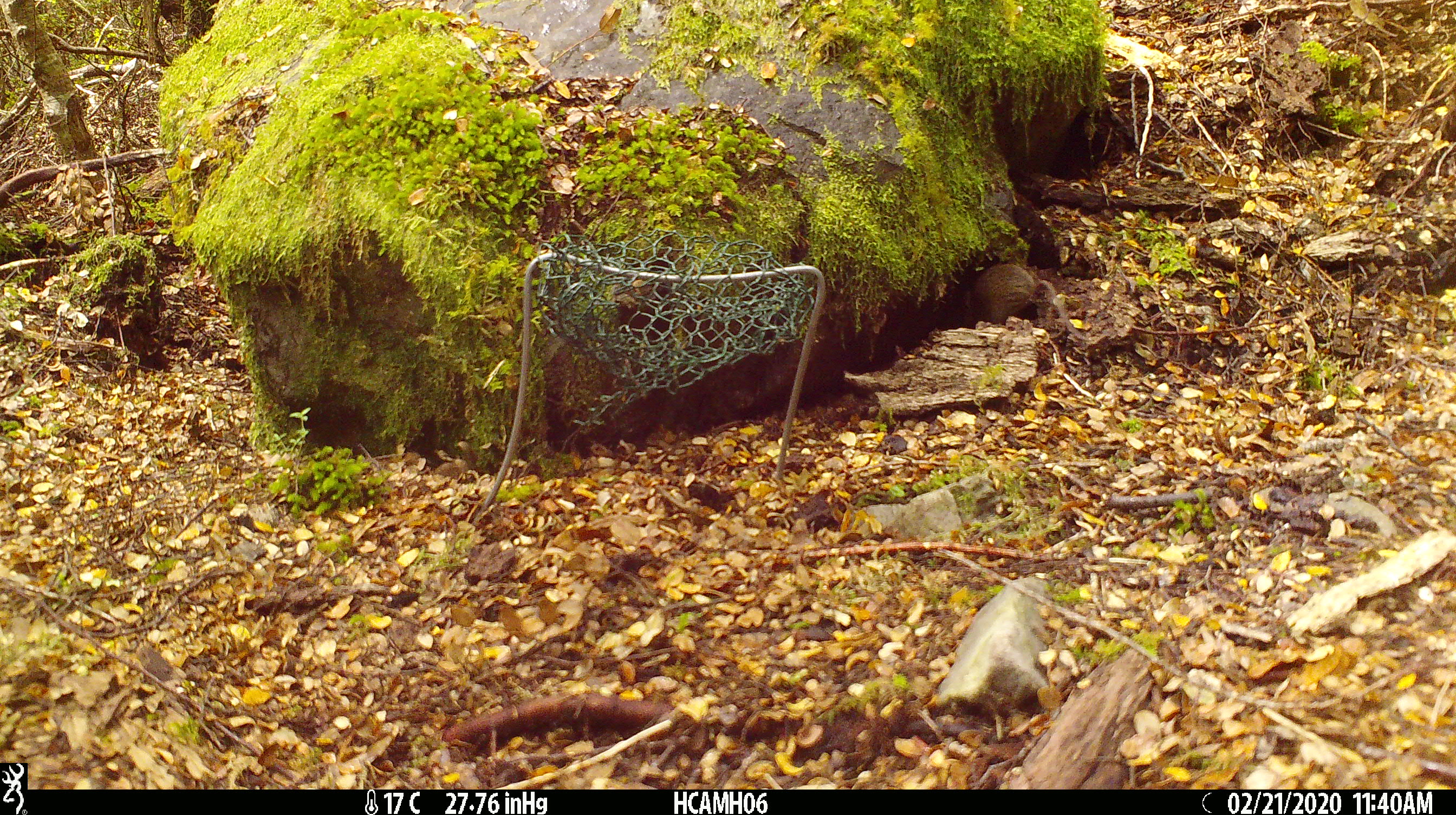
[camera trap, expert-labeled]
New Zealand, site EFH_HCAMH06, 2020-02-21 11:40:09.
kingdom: Animalia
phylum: Chordata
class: Mammalia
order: Rodentia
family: Muridae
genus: Mus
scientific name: Mus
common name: mouse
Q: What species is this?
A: Mouse (Mus).